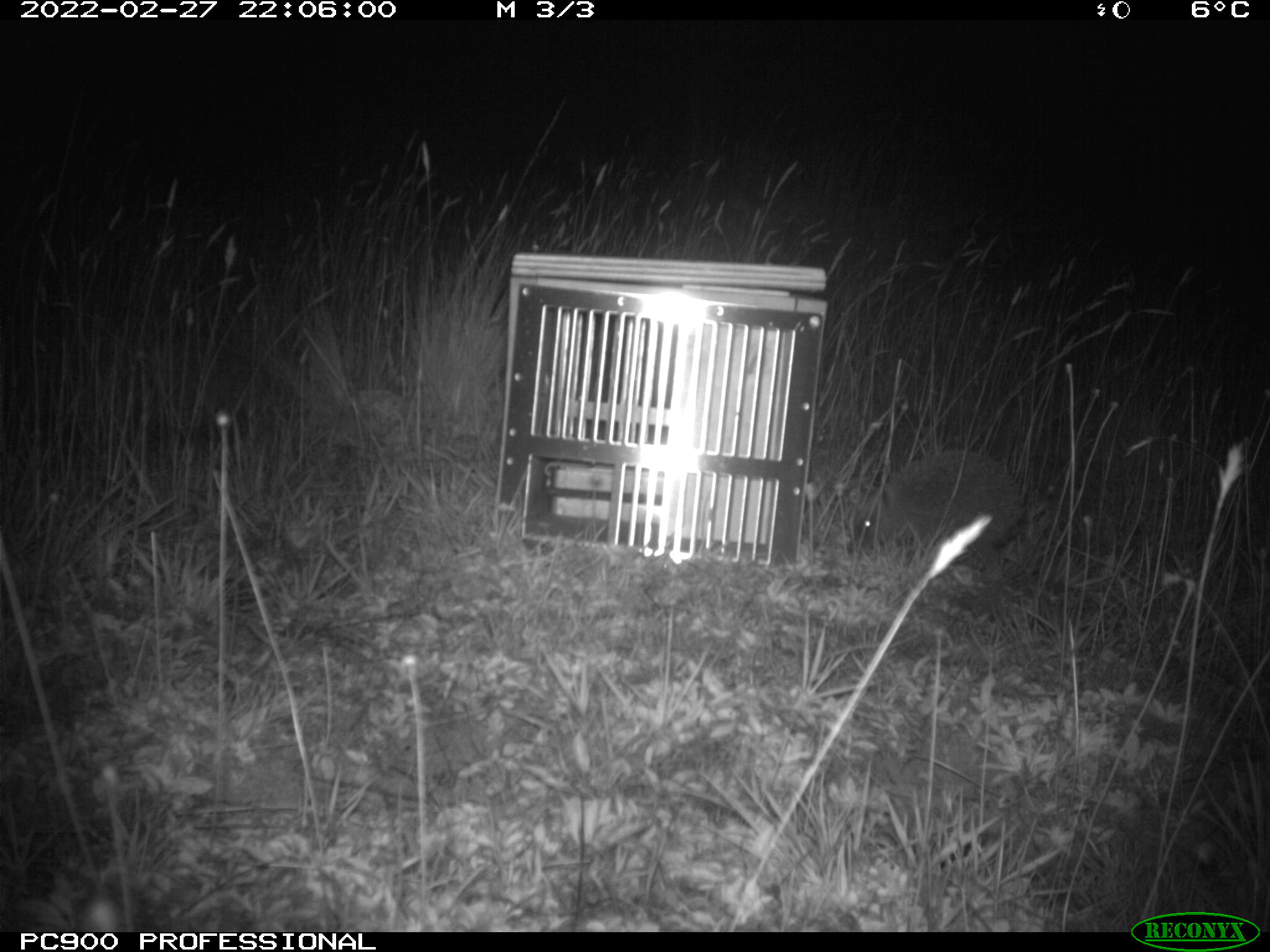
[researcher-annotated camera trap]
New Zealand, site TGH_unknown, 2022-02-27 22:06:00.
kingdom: Animalia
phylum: Chordata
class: Mammalia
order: Eulipotyphla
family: Erinaceidae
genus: Erinaceus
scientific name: Erinaceus europaeus europaeus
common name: european hedgehog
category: hedgehog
Hedgehog (european hedgehog) (Erinaceus europaeus europaeus).